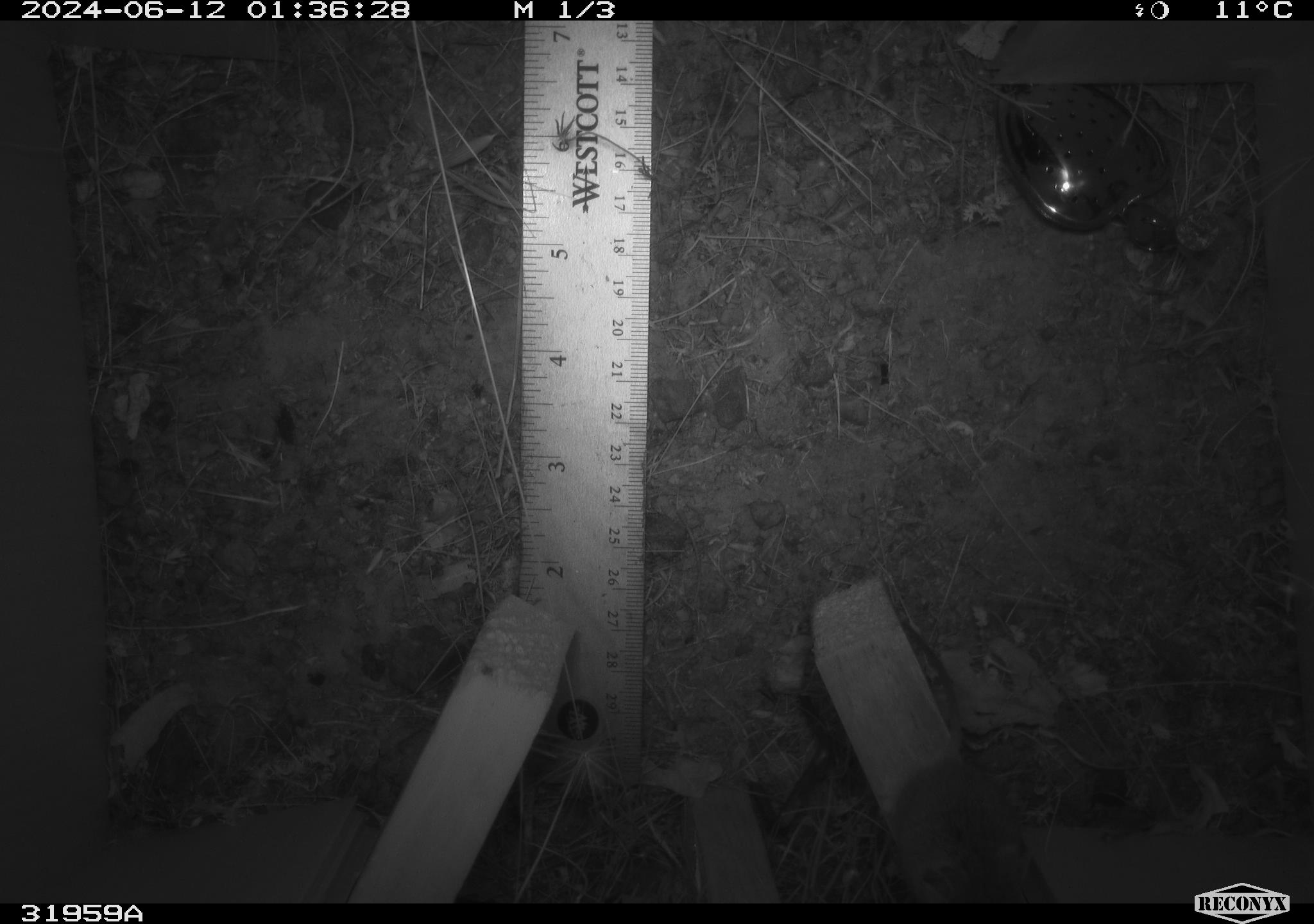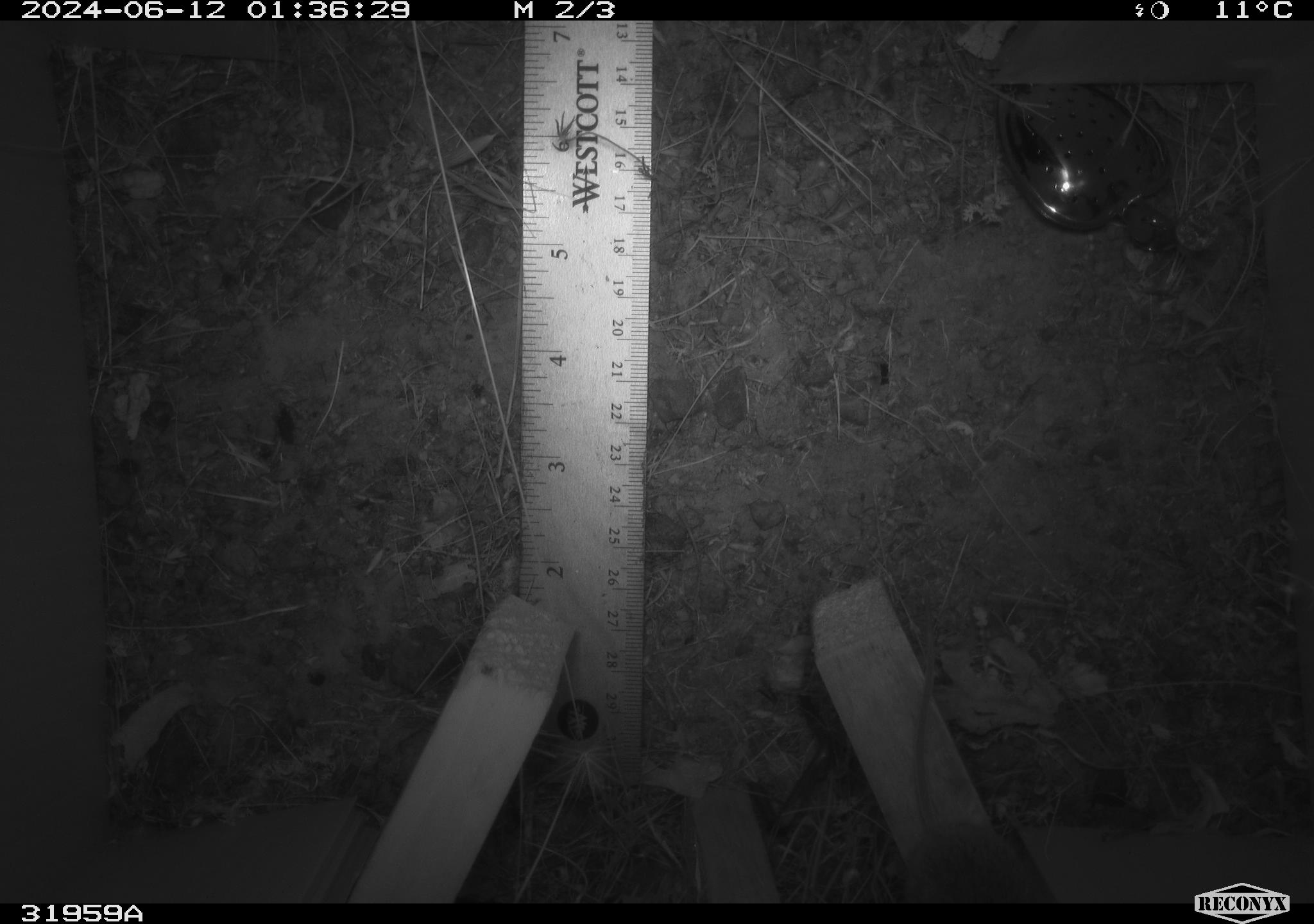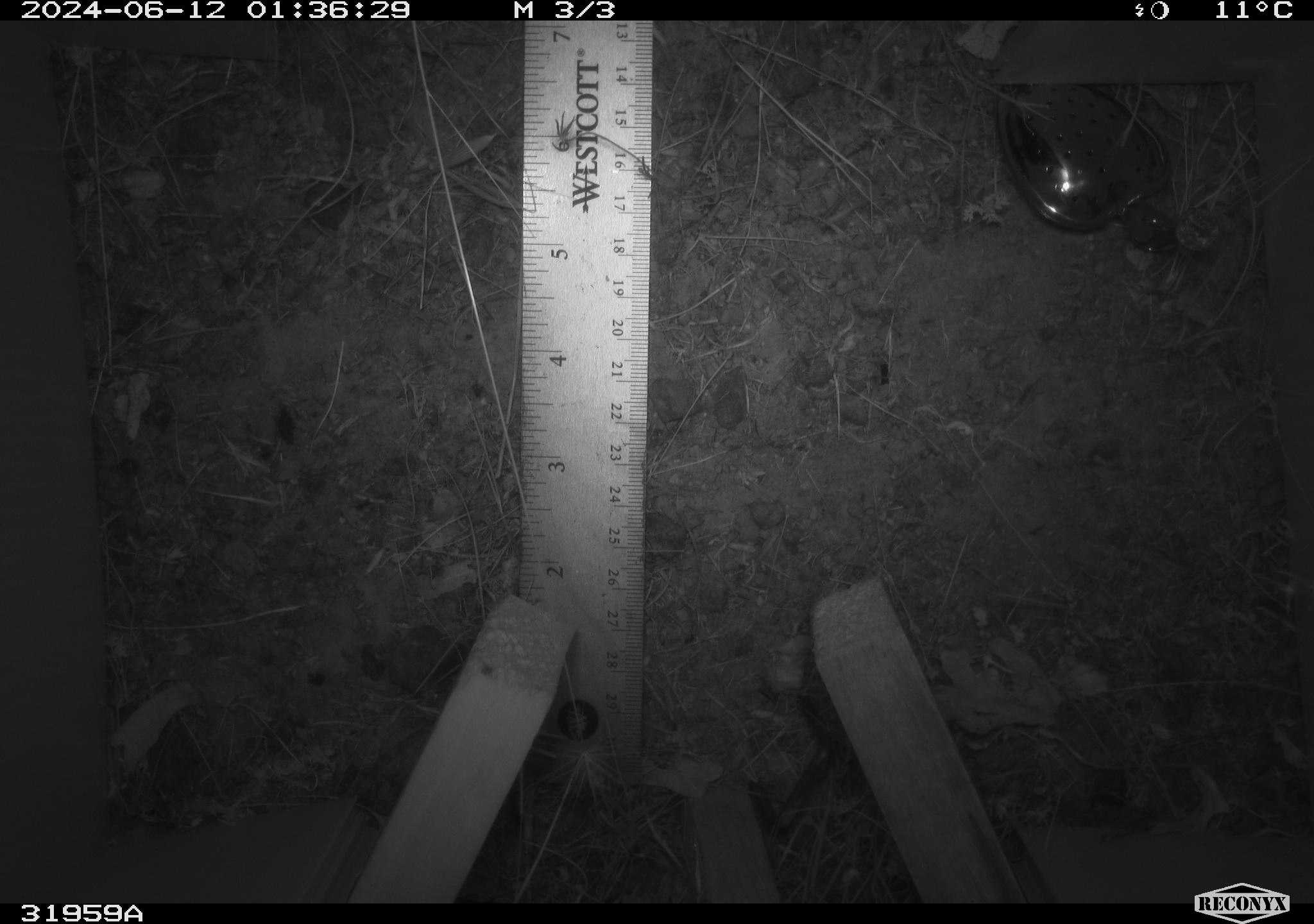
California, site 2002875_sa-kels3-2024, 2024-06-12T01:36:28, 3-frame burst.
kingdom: Animalia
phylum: Chordata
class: Mammalia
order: Rodentia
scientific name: Rodentia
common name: mouse species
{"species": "mouse species (Rodentia)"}